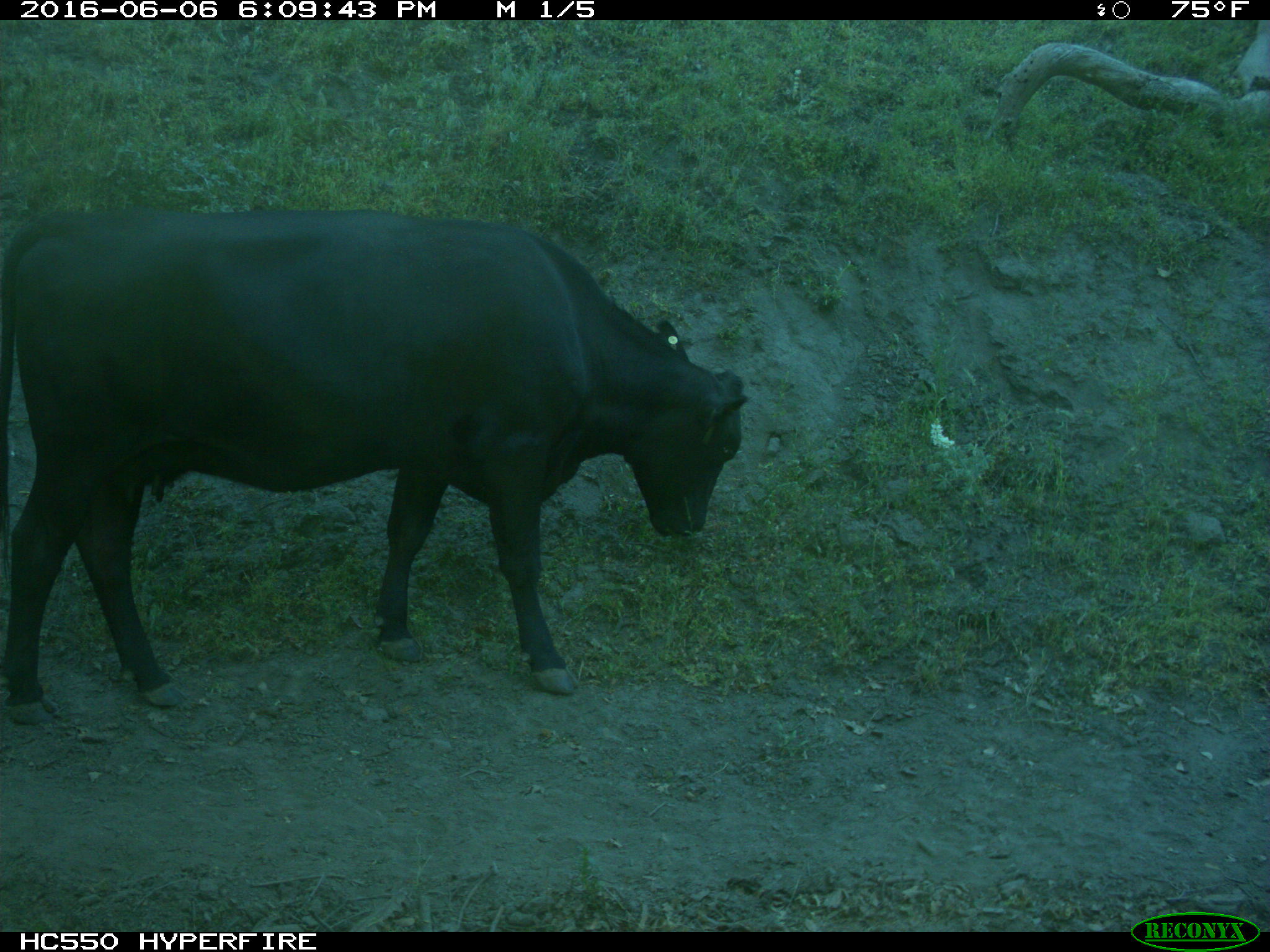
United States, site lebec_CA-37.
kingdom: Animalia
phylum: Chordata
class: Mammalia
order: Artiodactyla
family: Bovidae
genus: Bos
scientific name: Bos taurus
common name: domestic cow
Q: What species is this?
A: Bos taurus (domestic cow).